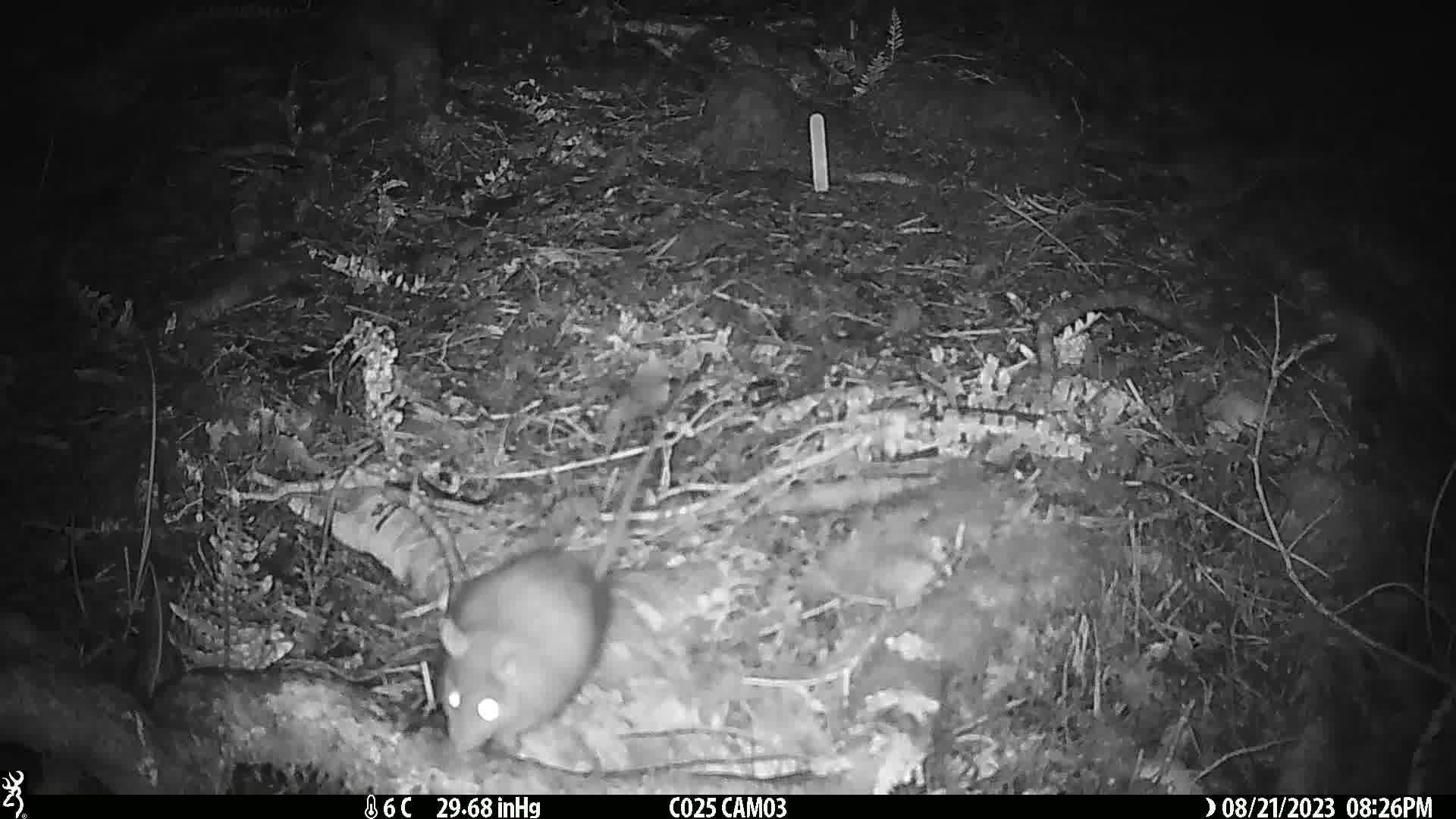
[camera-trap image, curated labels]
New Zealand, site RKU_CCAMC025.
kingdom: Animalia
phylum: Chordata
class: Mammalia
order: Rodentia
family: Muridae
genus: Rattus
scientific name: Rattus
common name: rat